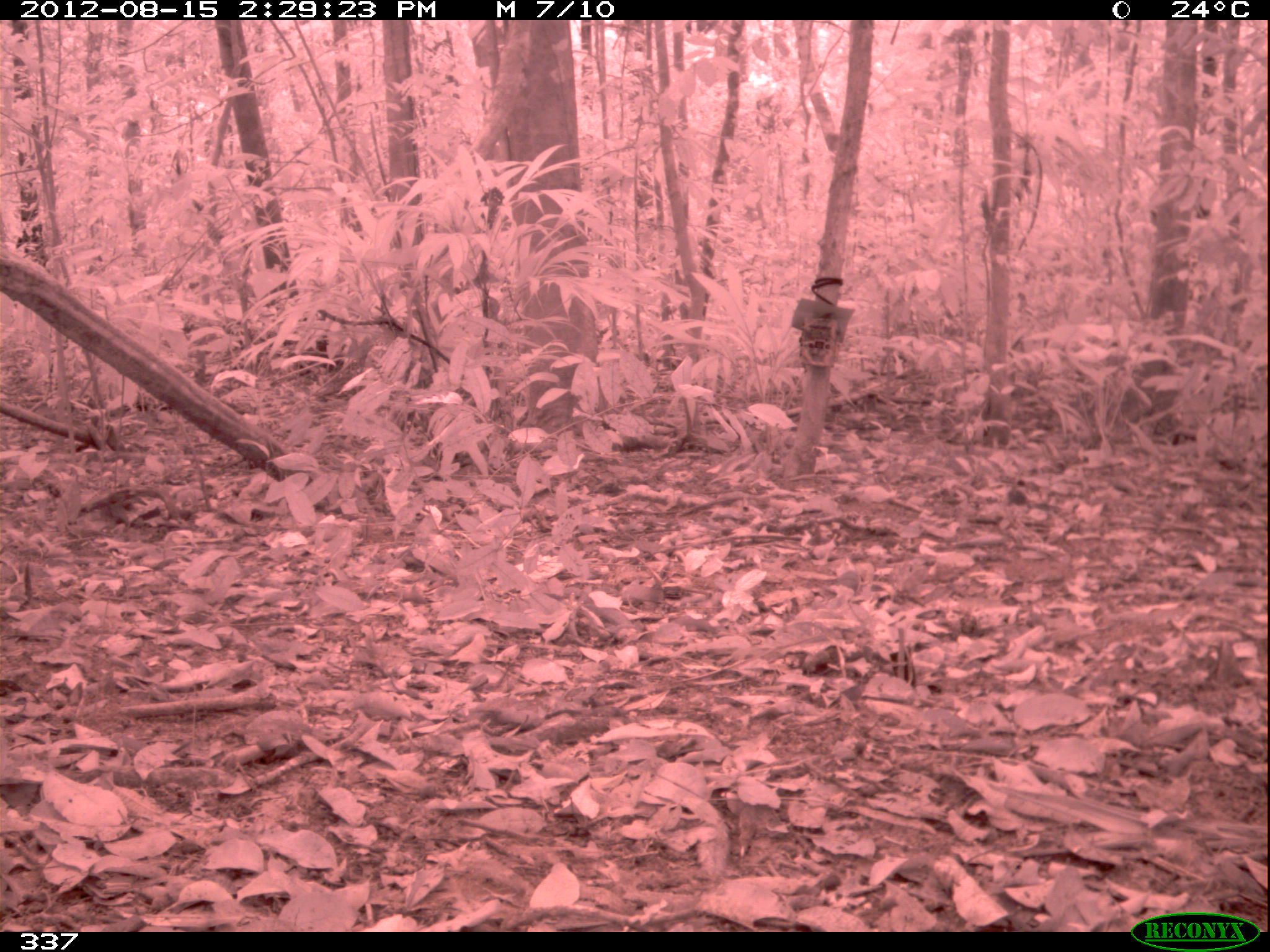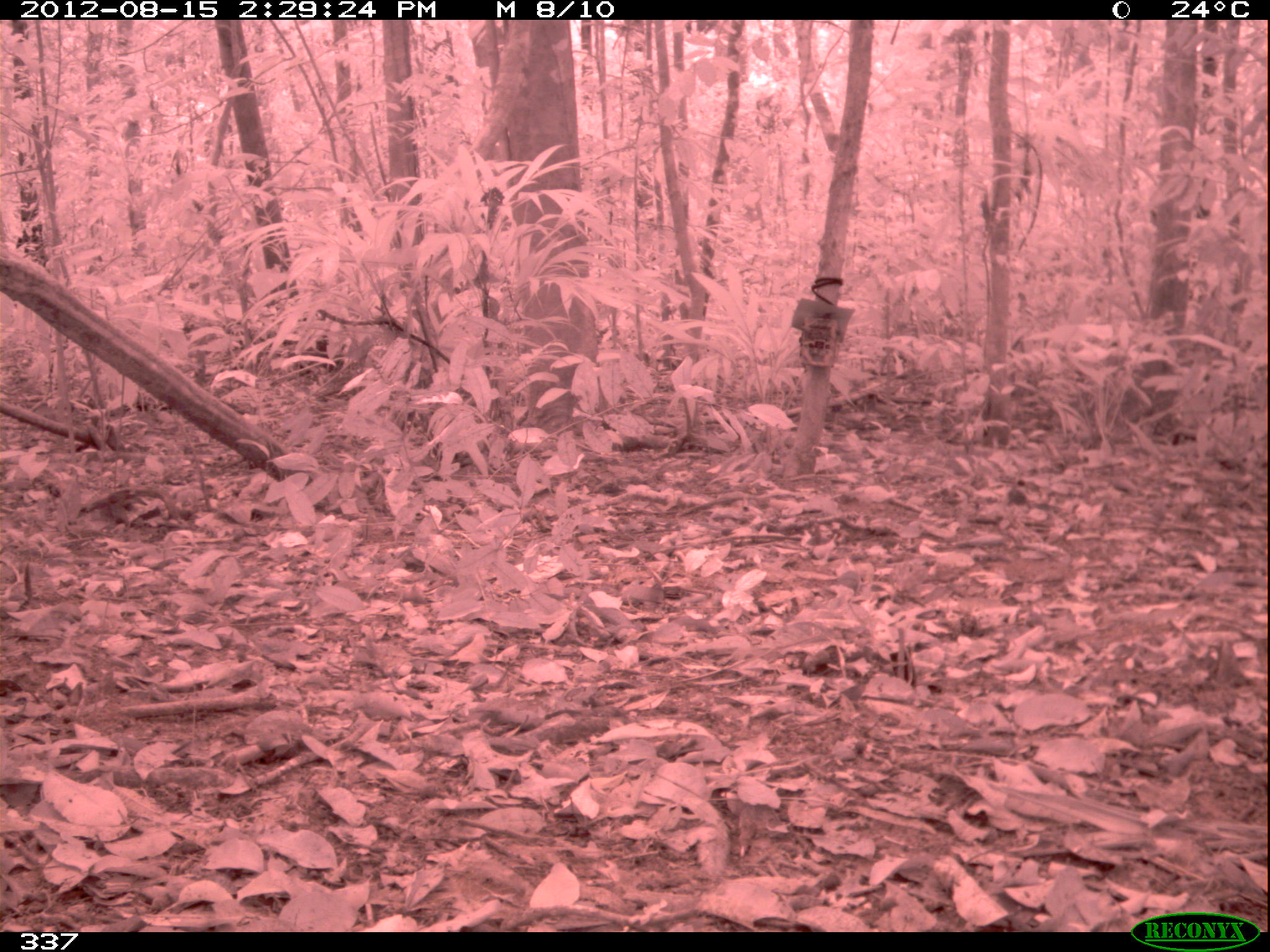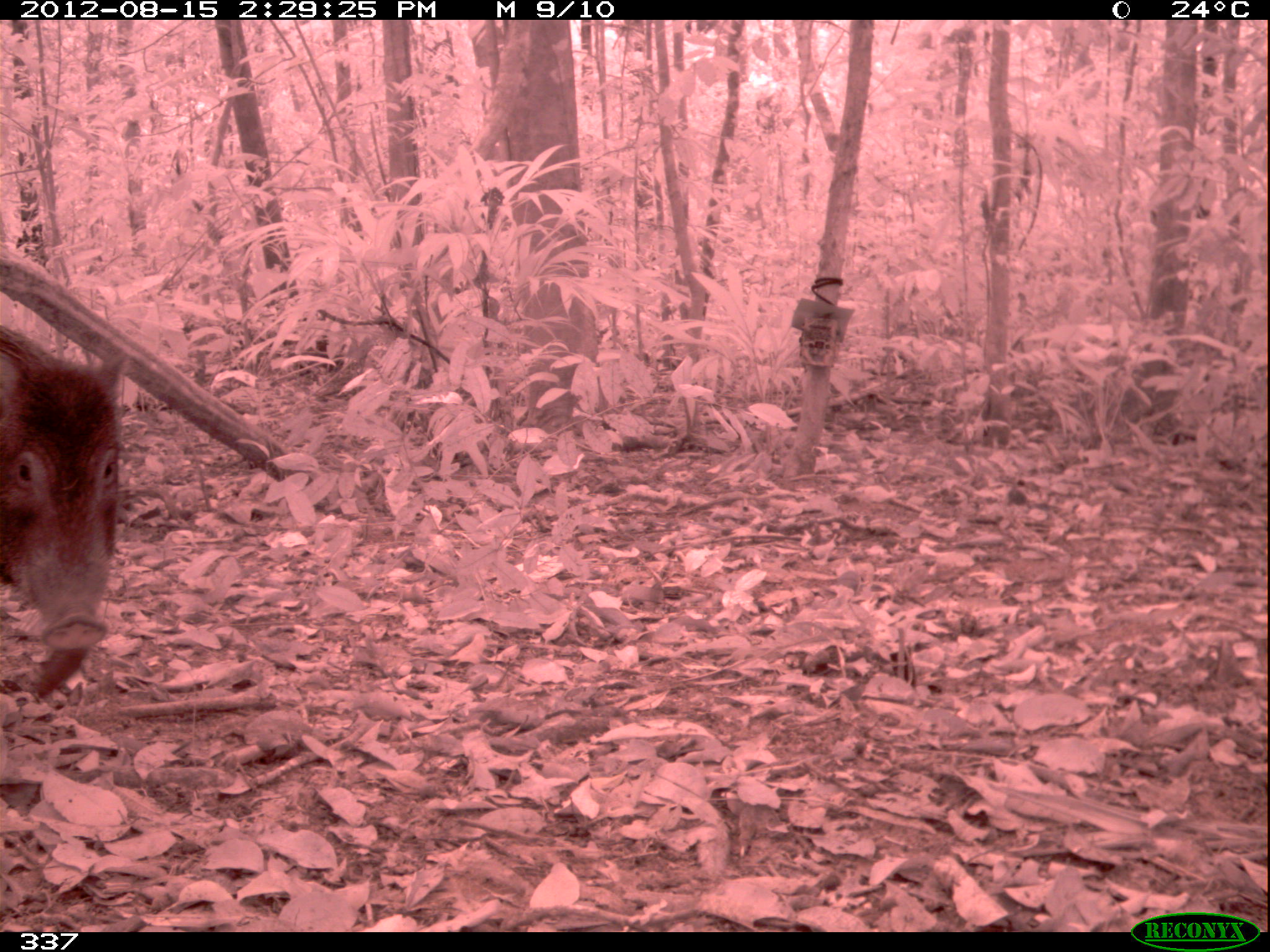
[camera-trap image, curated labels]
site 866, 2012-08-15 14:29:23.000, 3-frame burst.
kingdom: Animalia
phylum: Chordata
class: Mammalia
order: Artiodactyla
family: Tayassuidae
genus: Tayassu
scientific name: Tayassu pecari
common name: white-lipped peccary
Tayassu pecari (white-lipped peccary).